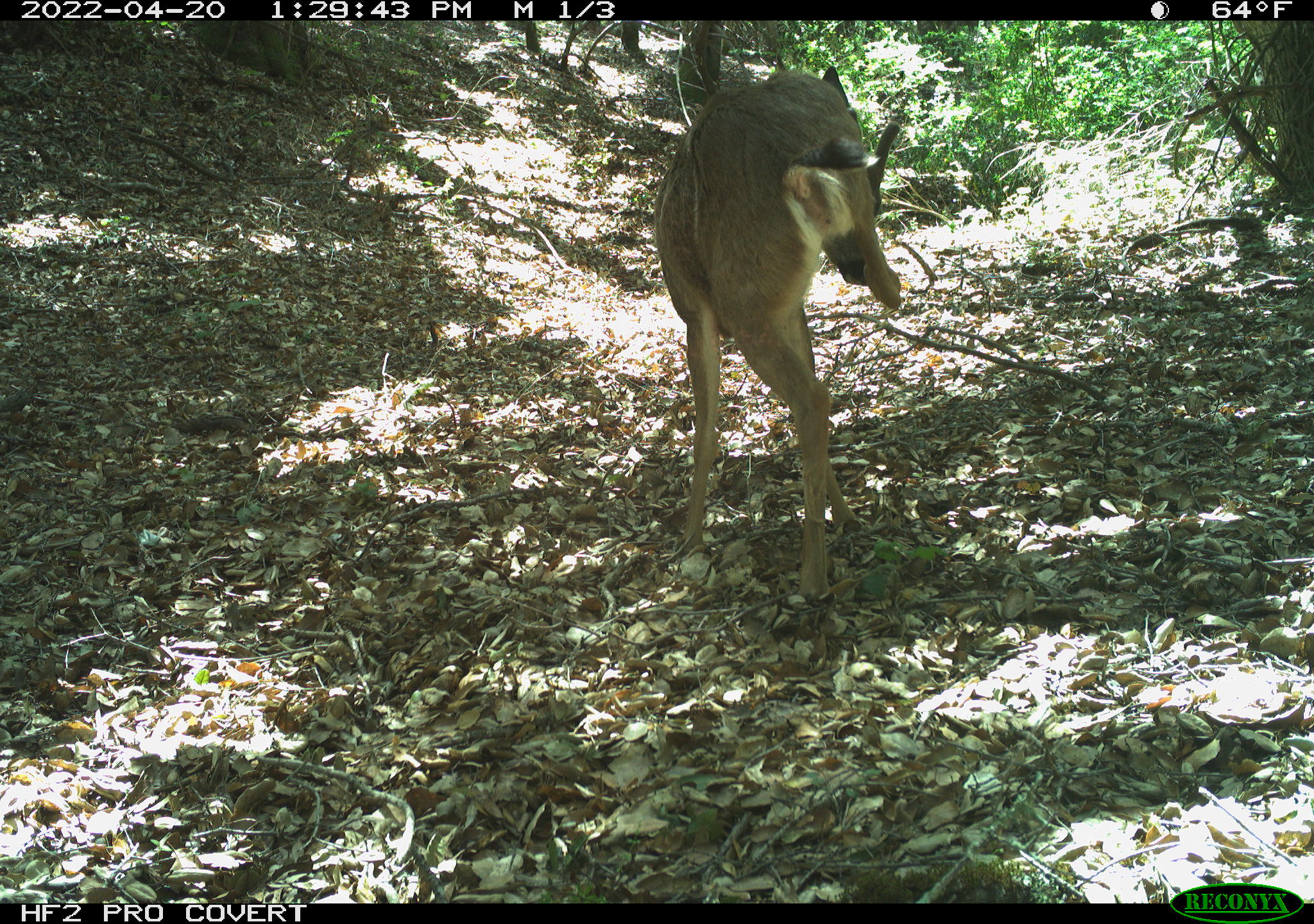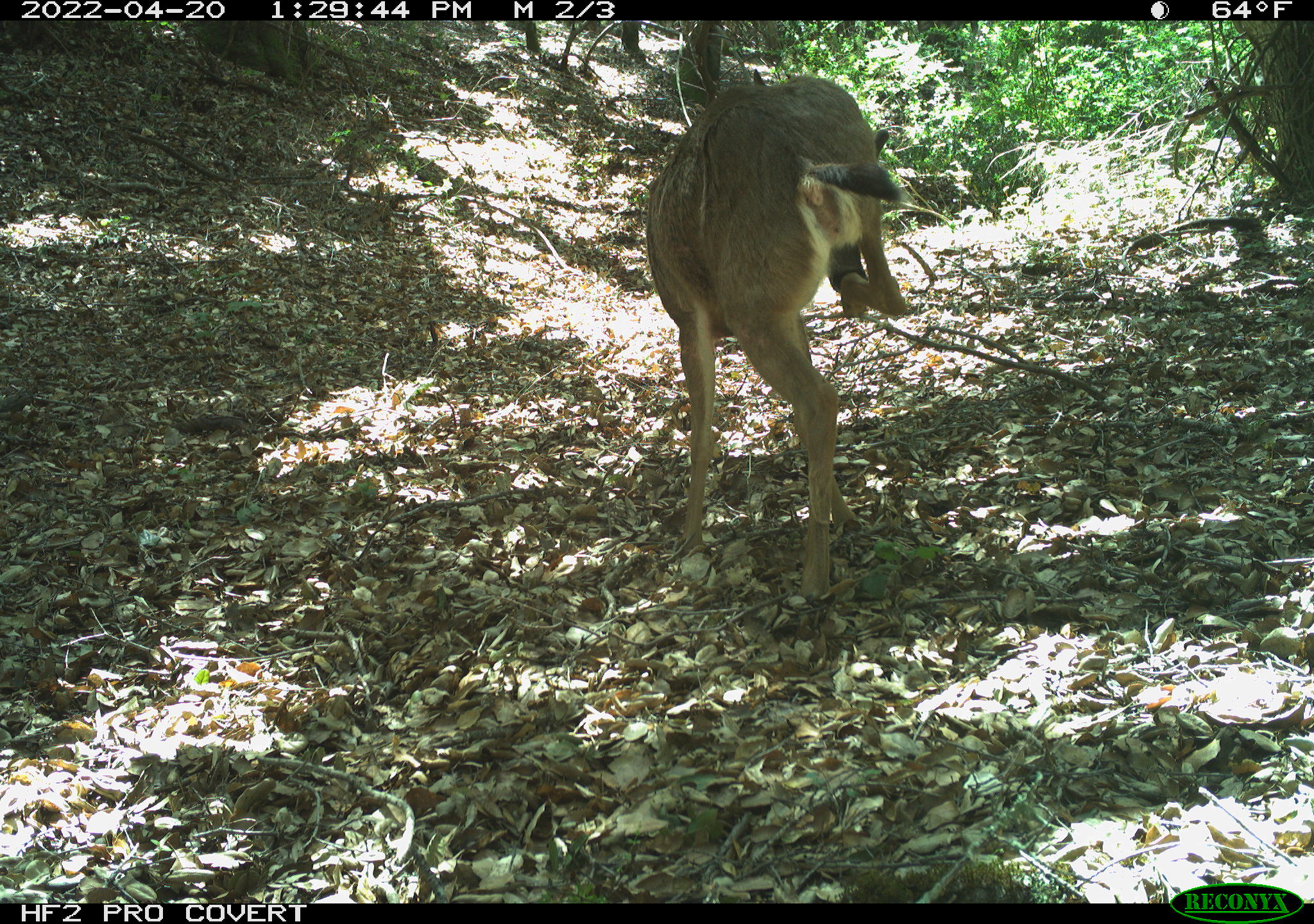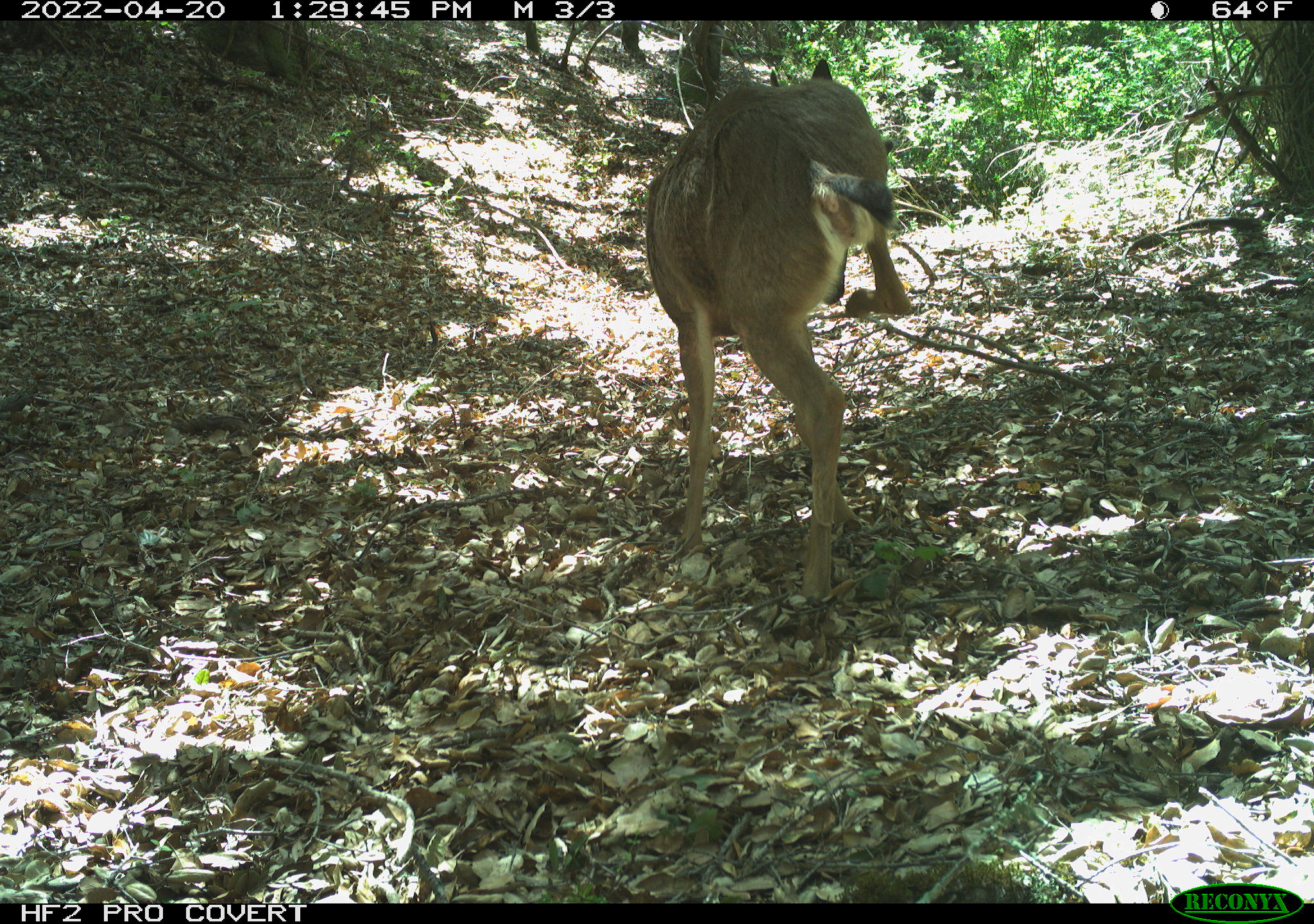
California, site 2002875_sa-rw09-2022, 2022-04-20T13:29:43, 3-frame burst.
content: unidentified animal